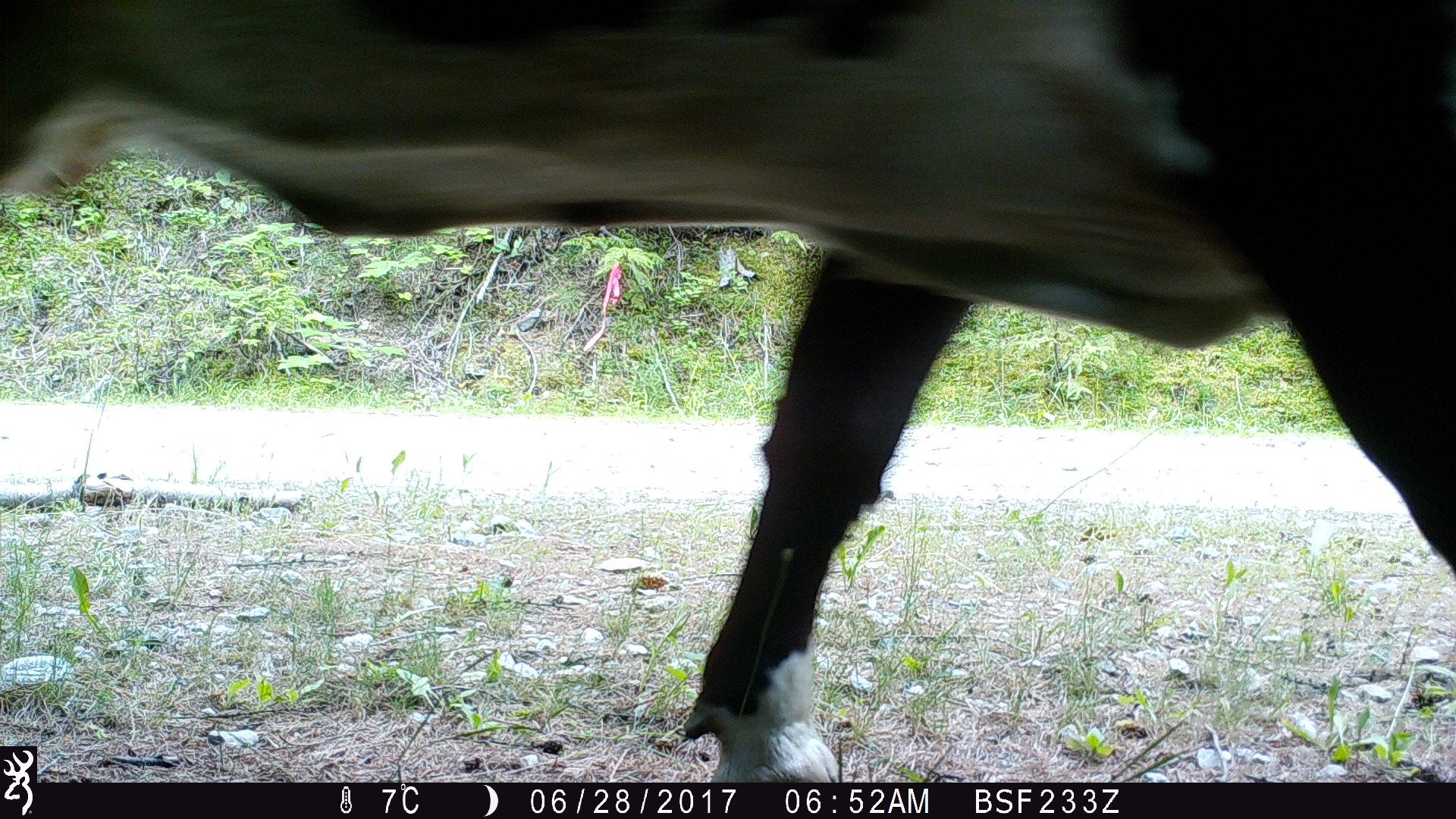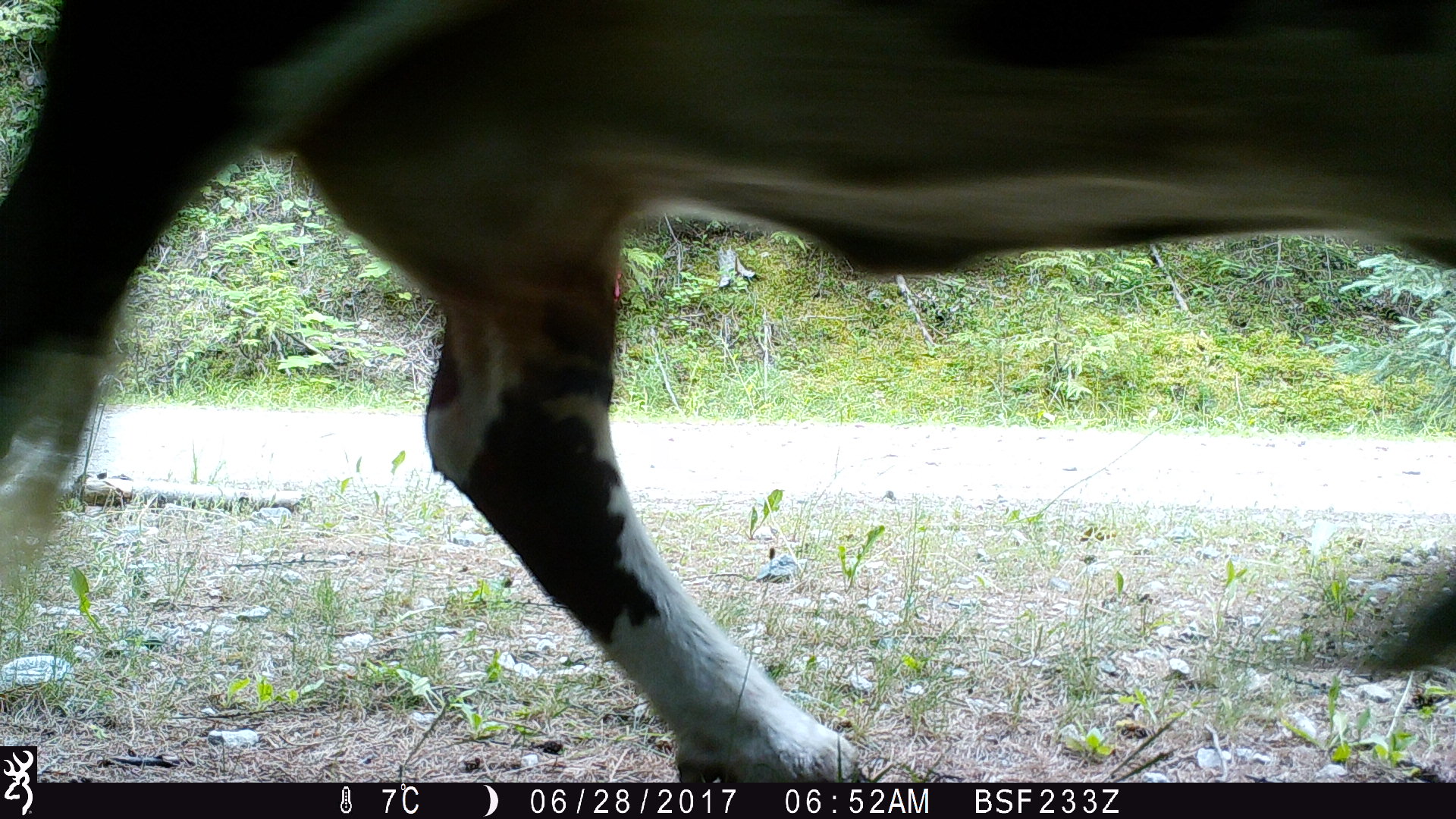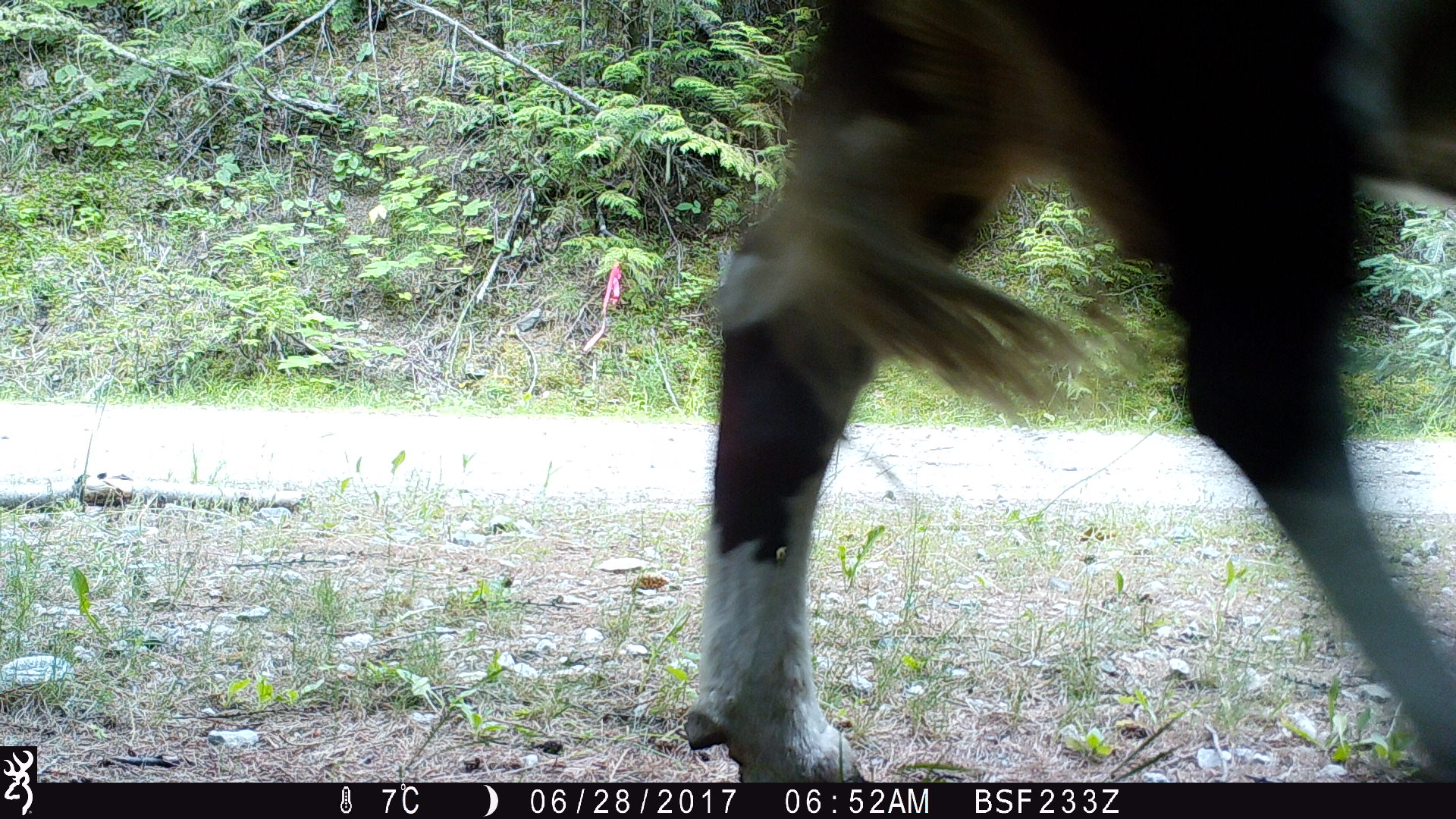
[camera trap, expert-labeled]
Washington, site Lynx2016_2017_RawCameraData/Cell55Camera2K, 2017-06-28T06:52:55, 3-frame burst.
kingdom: Animalia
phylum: Chordata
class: Mammalia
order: Artiodactyla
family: Bovidae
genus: Bos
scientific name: Bos taurus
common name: domestic cattle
Domestic cattle (Bos taurus). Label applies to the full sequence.